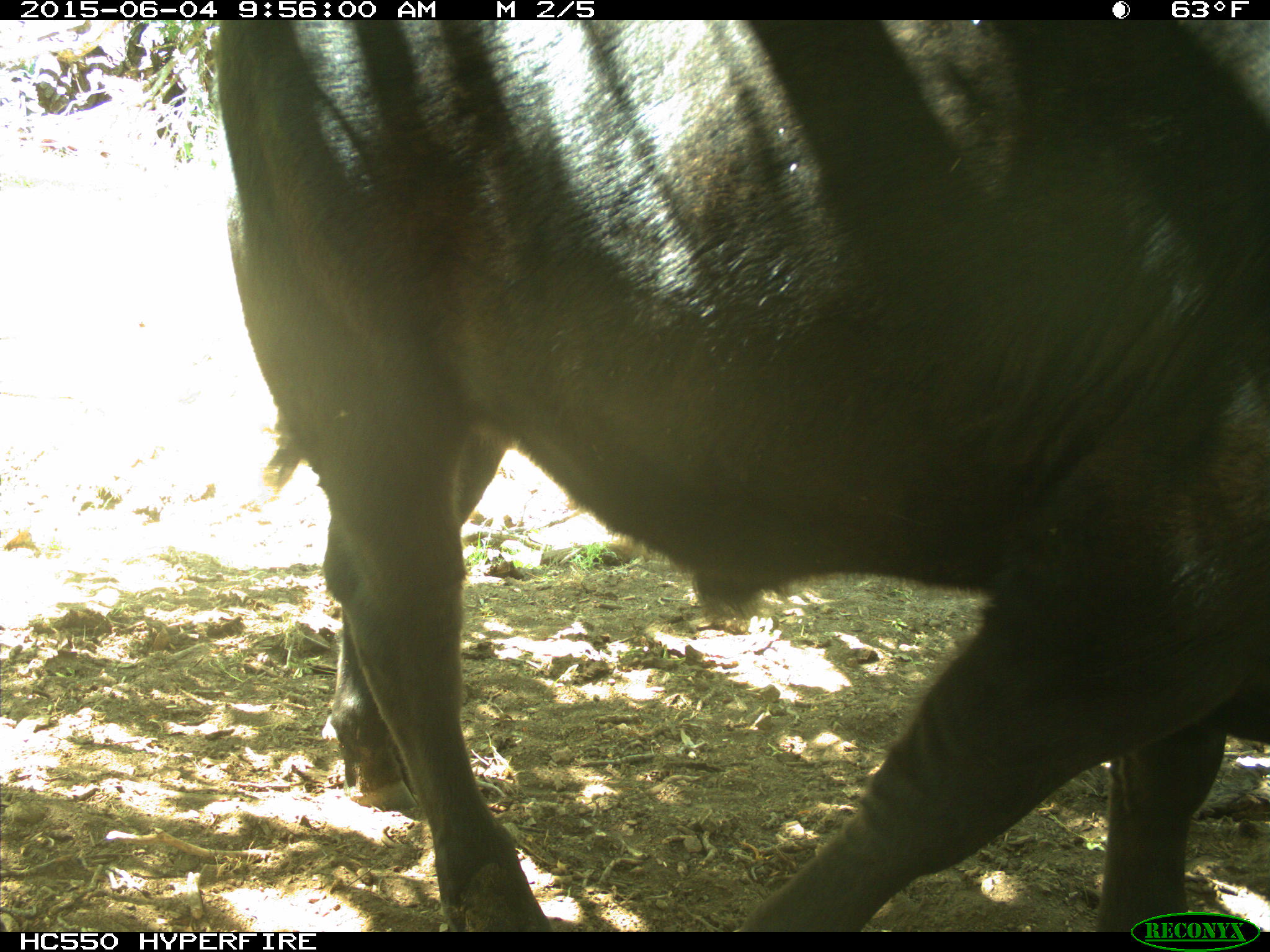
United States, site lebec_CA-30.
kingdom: Animalia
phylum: Chordata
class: Mammalia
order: Artiodactyla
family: Bovidae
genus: Bos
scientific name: Bos taurus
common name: domestic cow